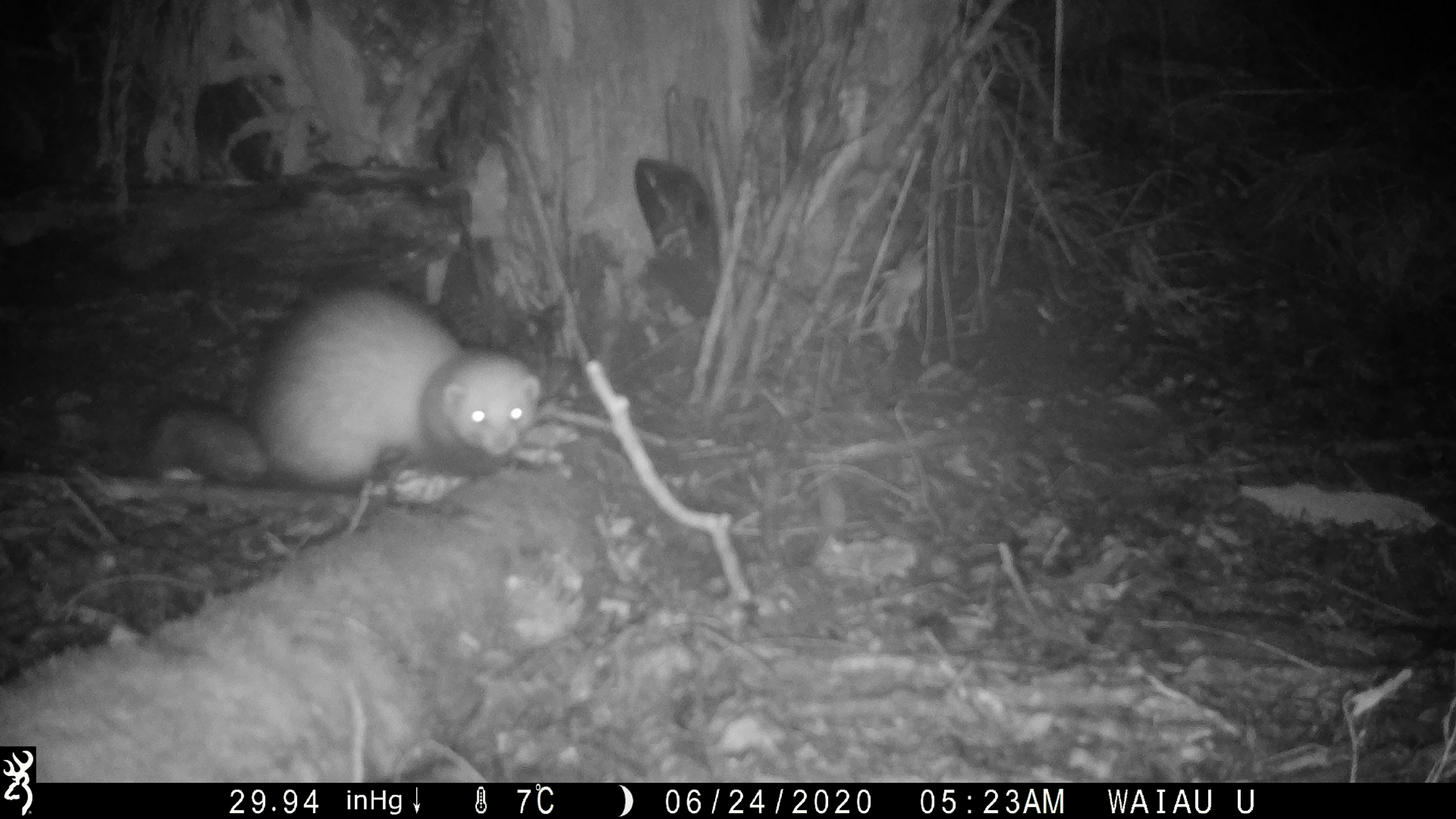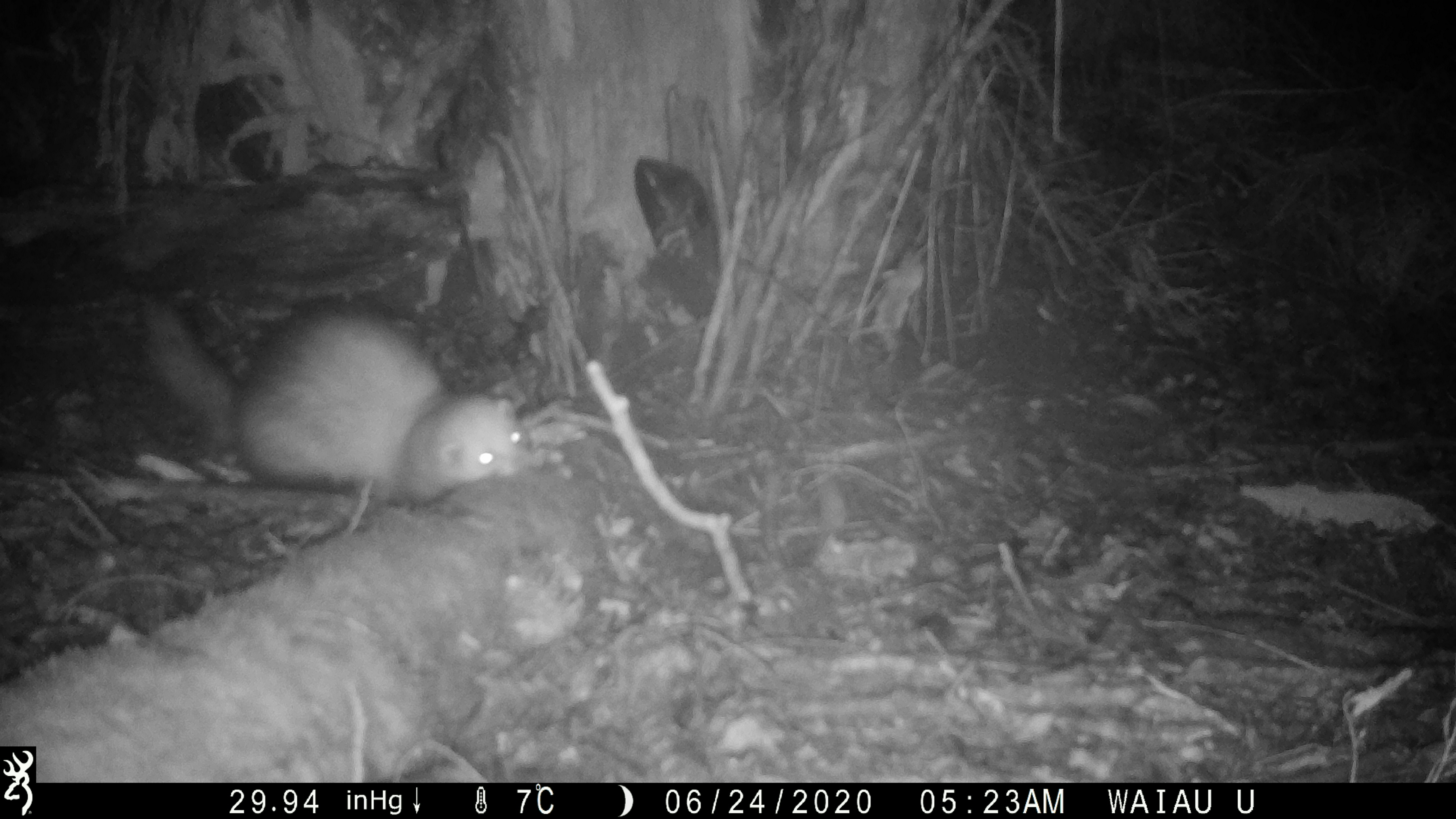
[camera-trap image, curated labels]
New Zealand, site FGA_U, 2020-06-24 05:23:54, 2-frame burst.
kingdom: Animalia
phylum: Chordata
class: Mammalia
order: Carnivora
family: Mustelidae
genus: Mustela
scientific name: Mustela furo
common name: ferret